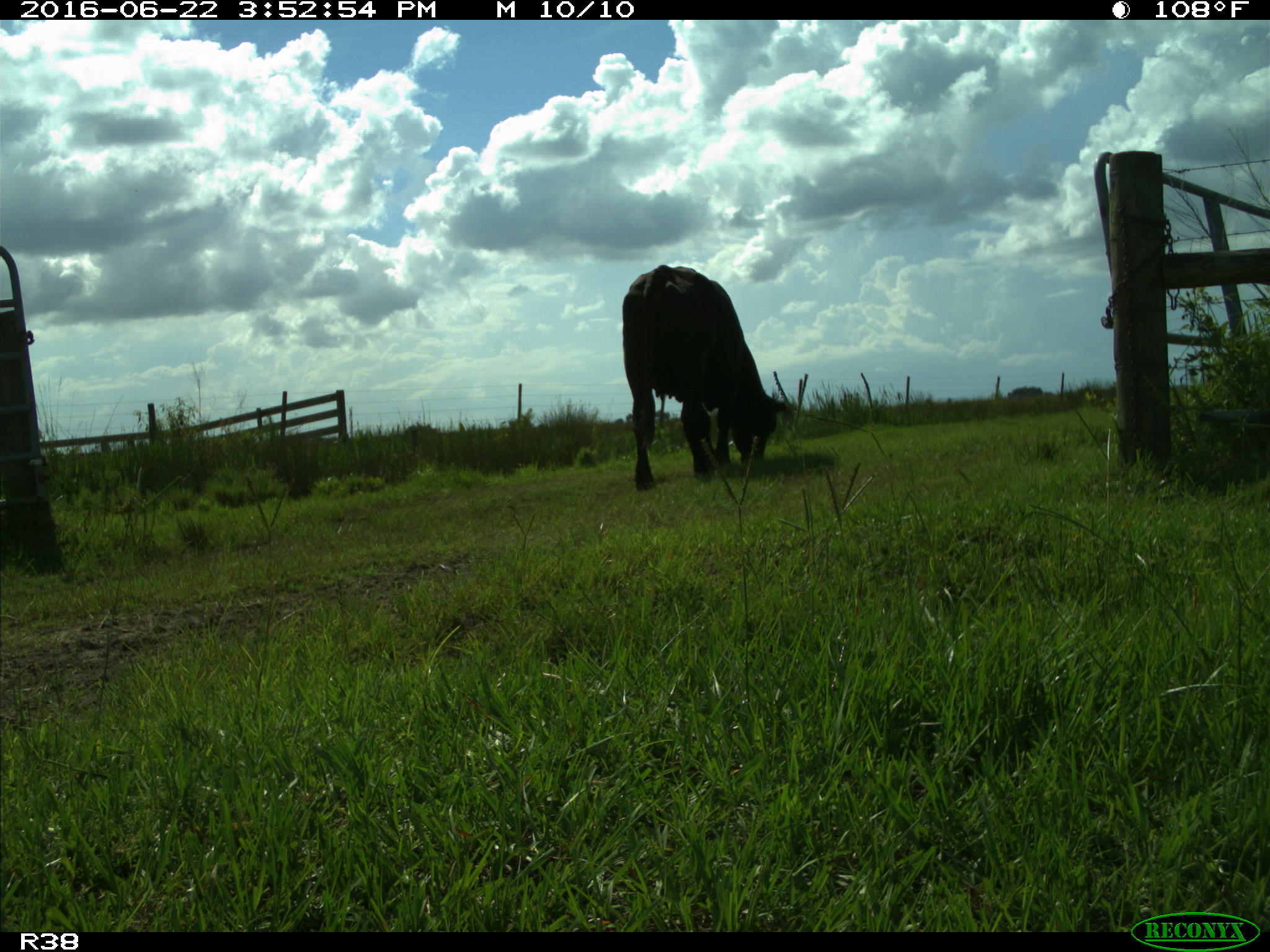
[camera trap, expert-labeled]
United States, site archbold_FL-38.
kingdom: Animalia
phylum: Chordata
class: Mammalia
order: Artiodactyla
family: Bovidae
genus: Bos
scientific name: Bos taurus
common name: domestic cow